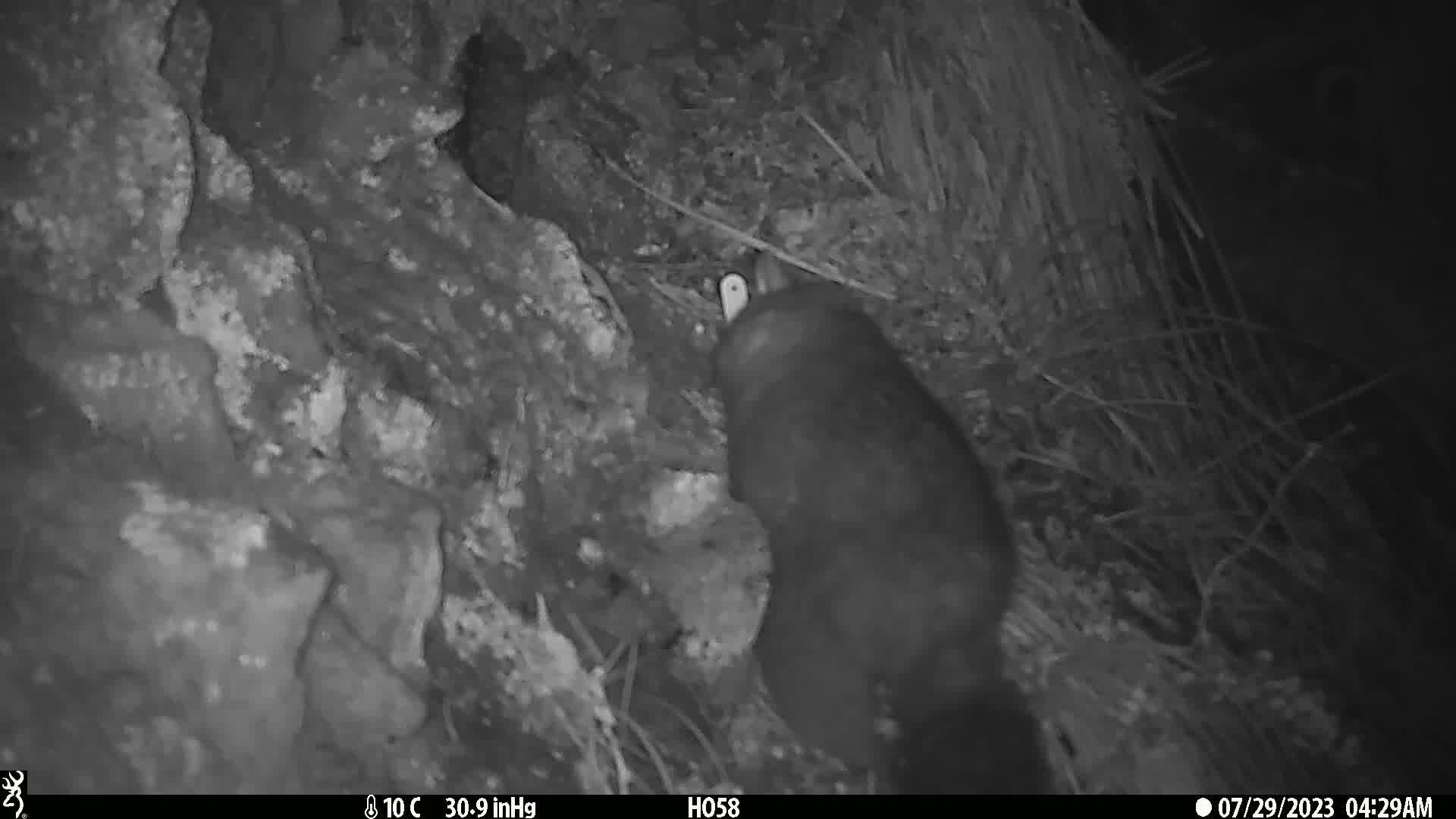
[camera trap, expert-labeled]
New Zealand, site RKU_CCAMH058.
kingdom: Animalia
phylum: Chordata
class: Mammalia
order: Diprotodontia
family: Phalangeridae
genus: Trichosurus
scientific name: Trichosurus vulpecula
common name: common brushtail possum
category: possum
Possum (common brushtail possum) (Trichosurus vulpecula).